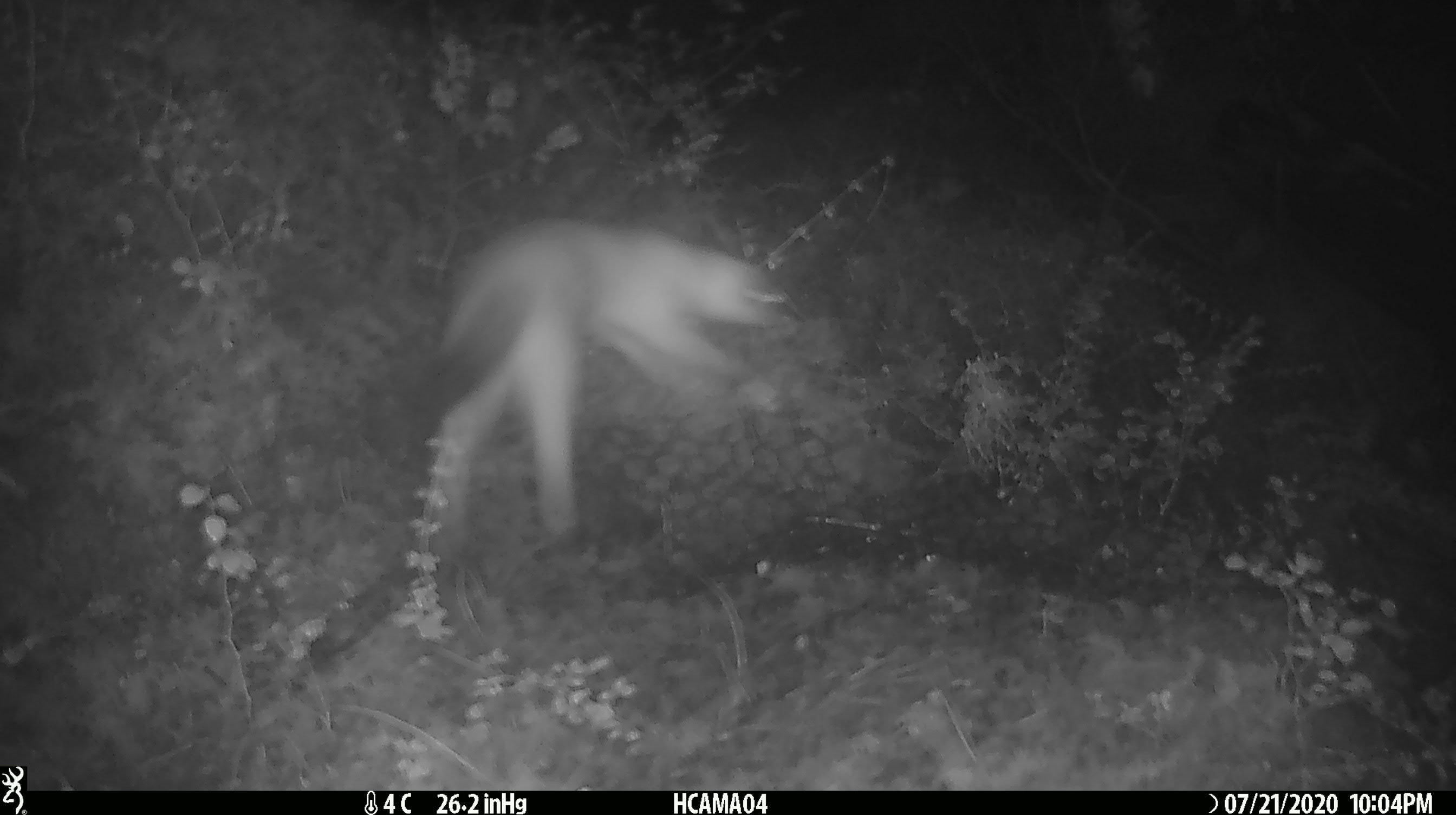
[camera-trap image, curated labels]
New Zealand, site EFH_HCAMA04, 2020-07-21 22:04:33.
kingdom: Animalia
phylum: Chordata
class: Mammalia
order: Carnivora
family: Mustelidae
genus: Mustela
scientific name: Mustela erminea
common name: stoat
Stoat (Mustela erminea).